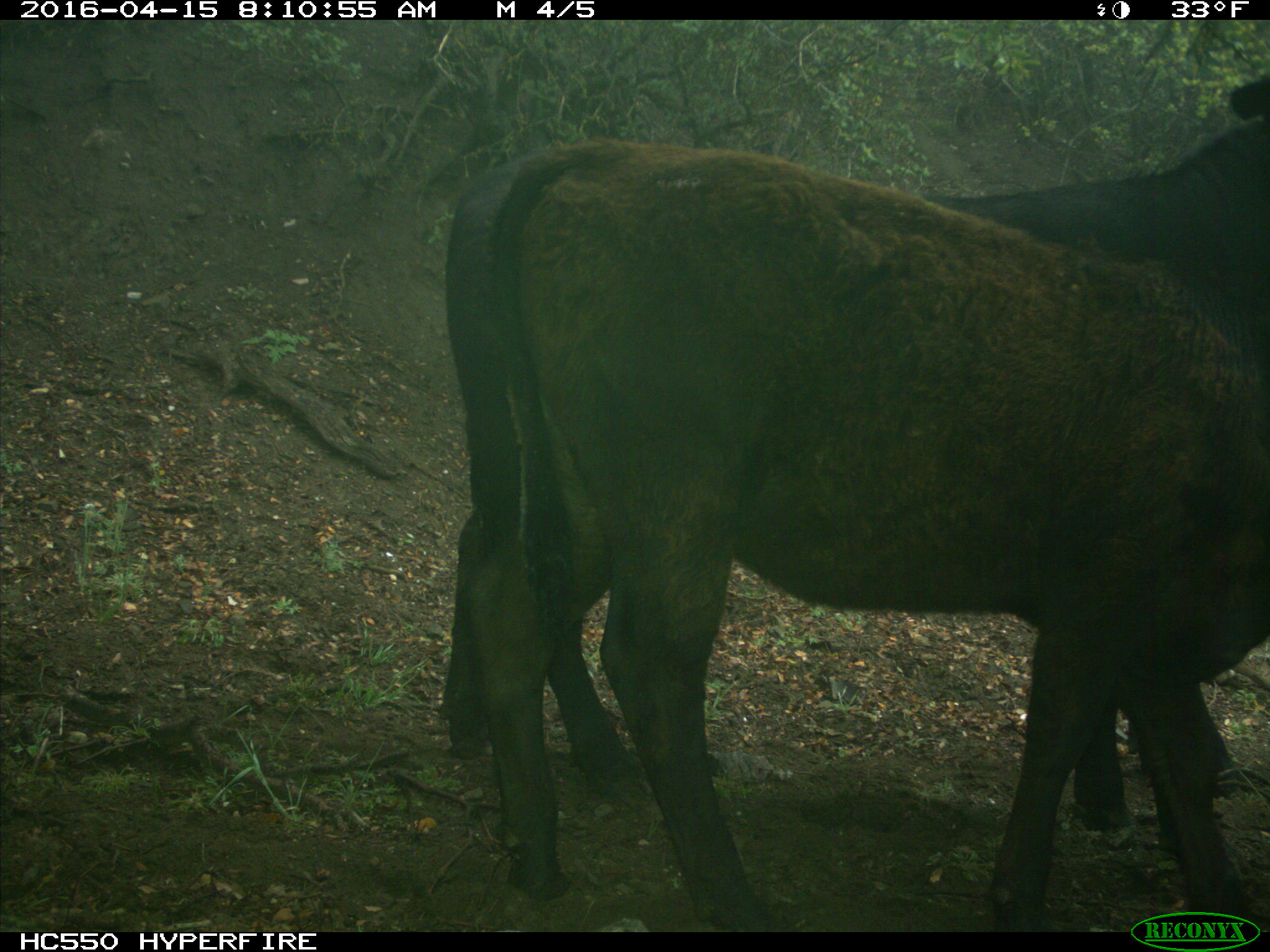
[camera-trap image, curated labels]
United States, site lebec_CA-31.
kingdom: Animalia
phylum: Chordata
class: Mammalia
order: Artiodactyla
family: Bovidae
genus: Bos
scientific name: Bos taurus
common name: domestic cow